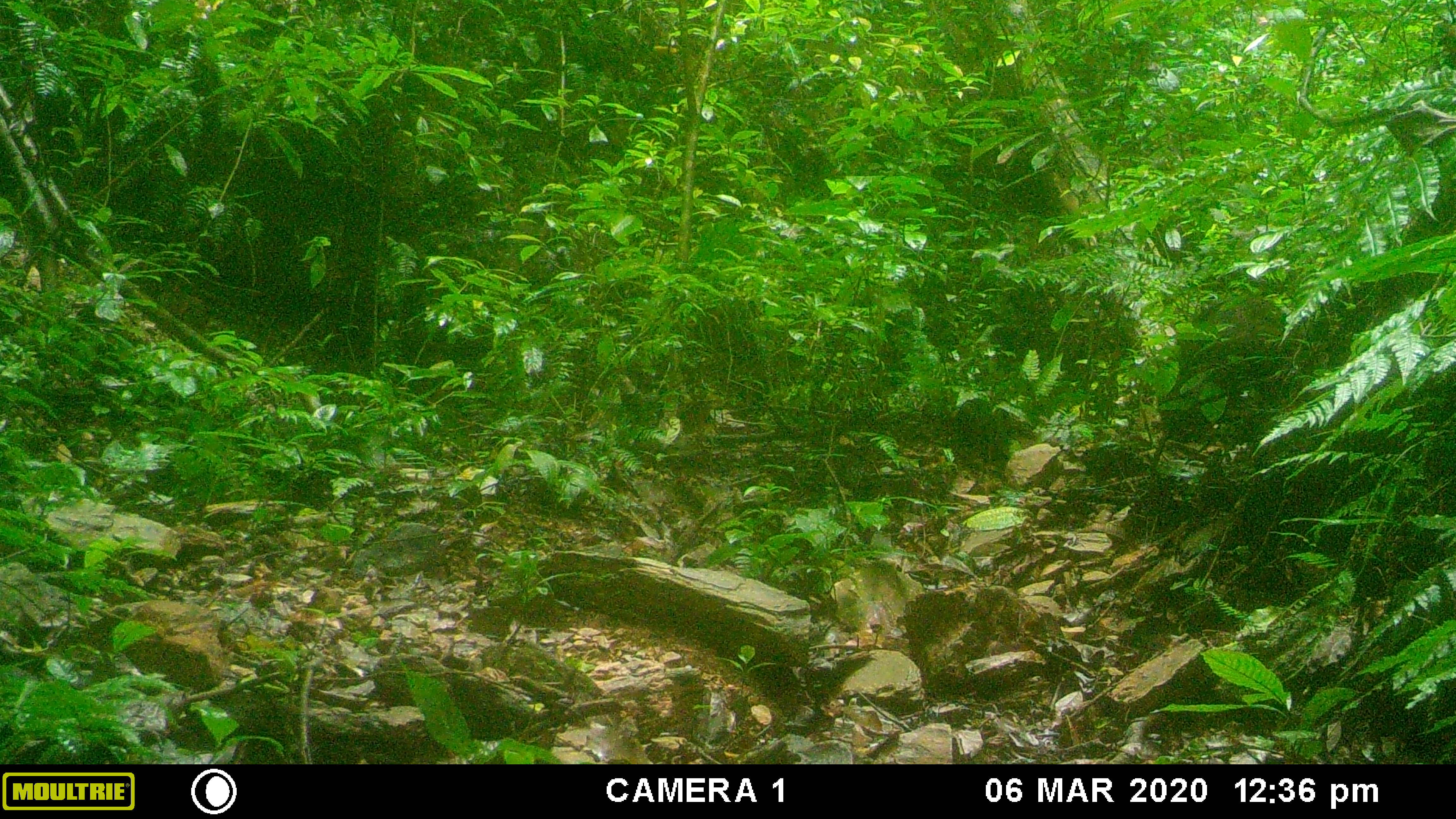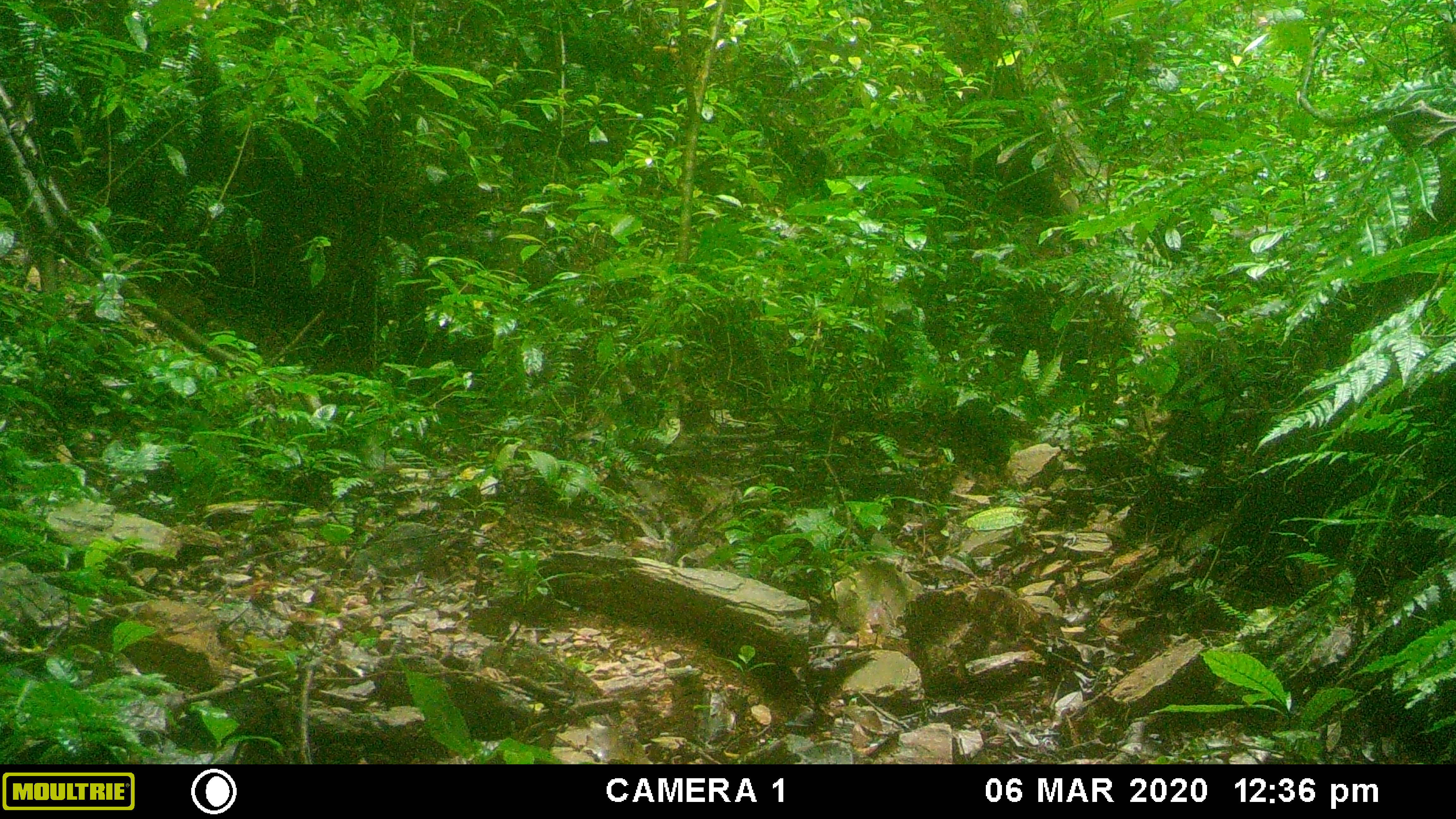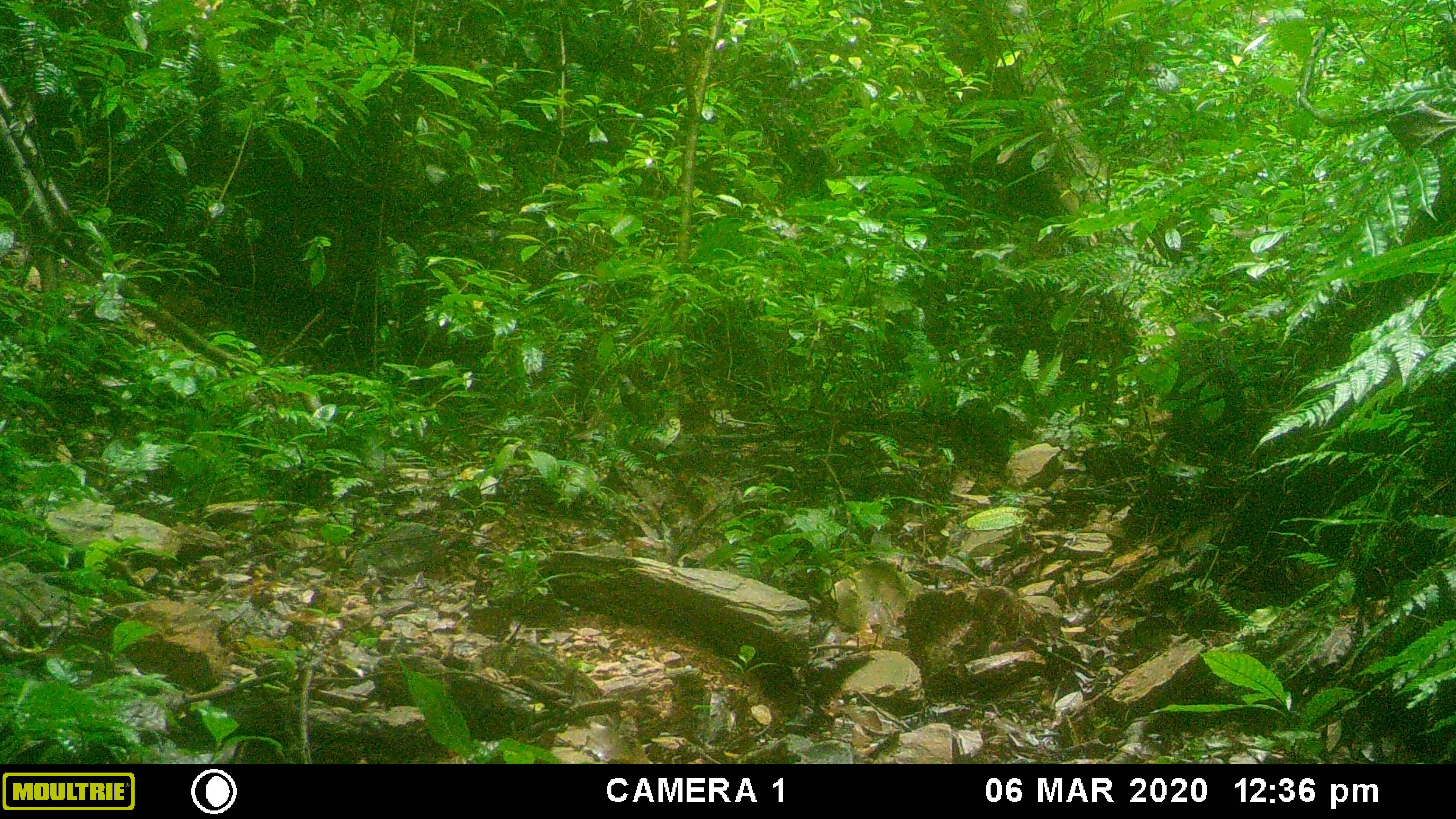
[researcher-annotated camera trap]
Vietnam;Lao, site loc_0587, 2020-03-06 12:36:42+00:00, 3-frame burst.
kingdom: Animalia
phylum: Chordata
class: Mammalia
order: Artiodactyla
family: Suidae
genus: Sus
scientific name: Sus scrofa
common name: eurasian wild pig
Eurasian wild pig (Sus scrofa). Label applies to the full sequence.